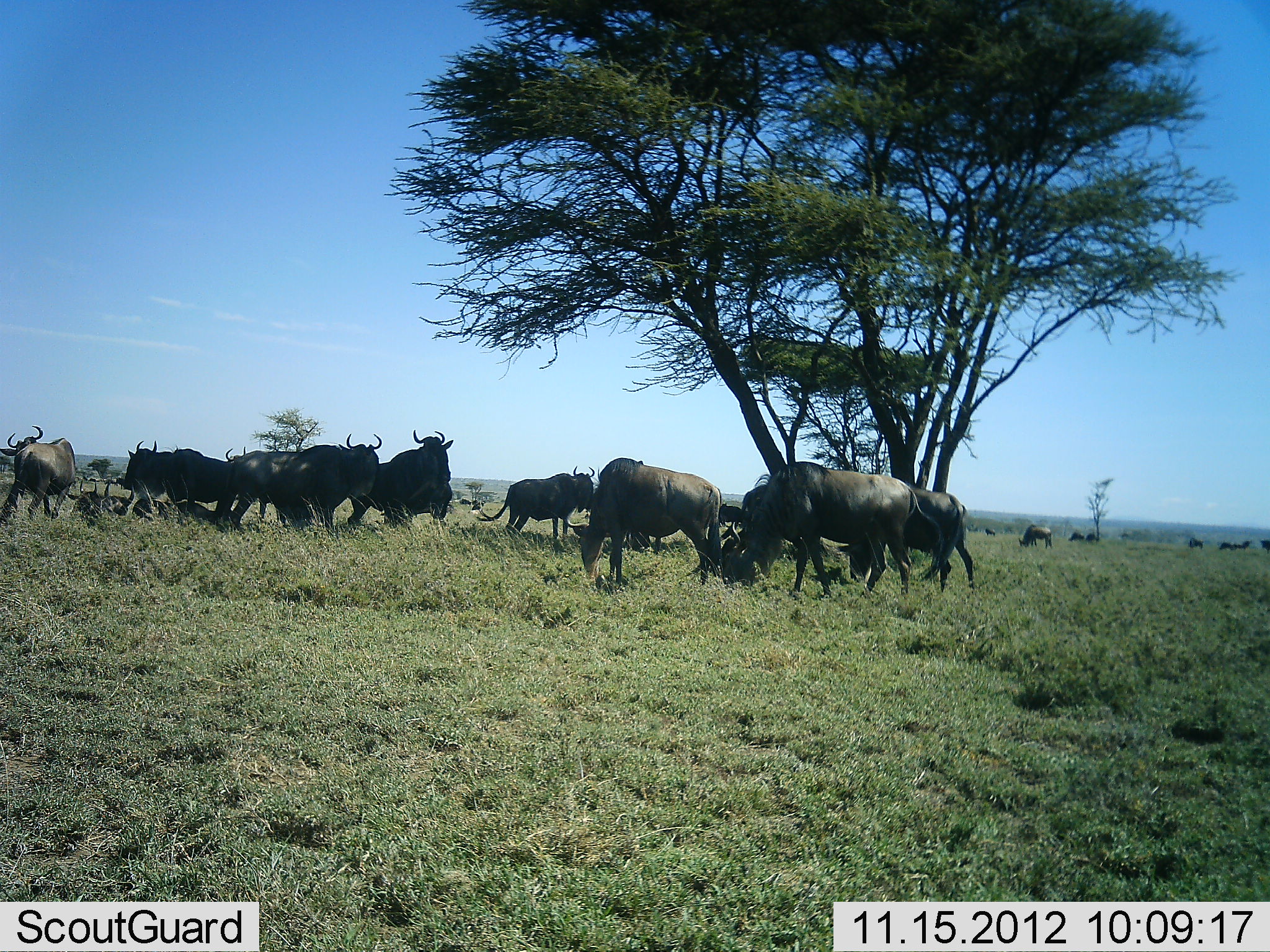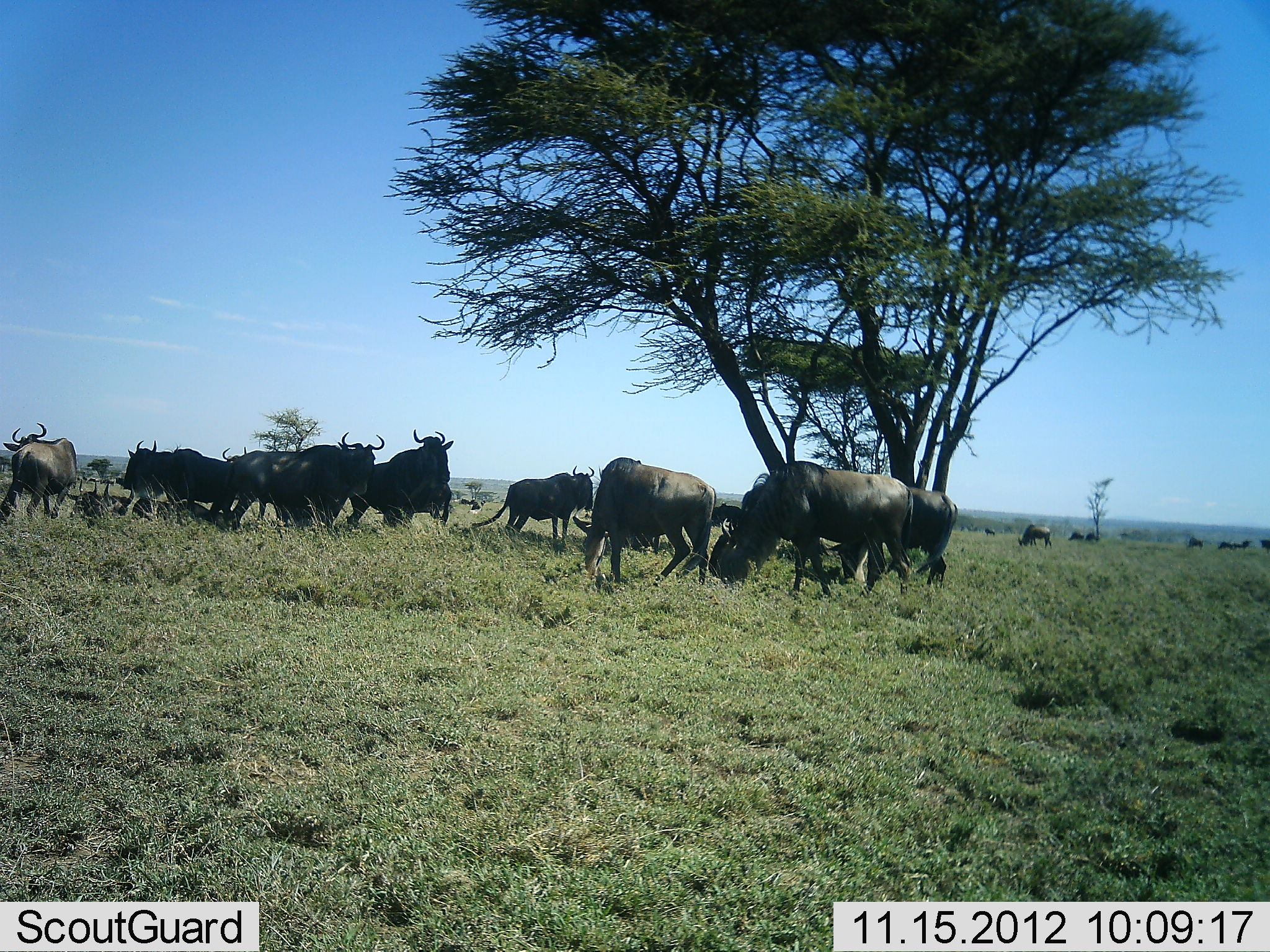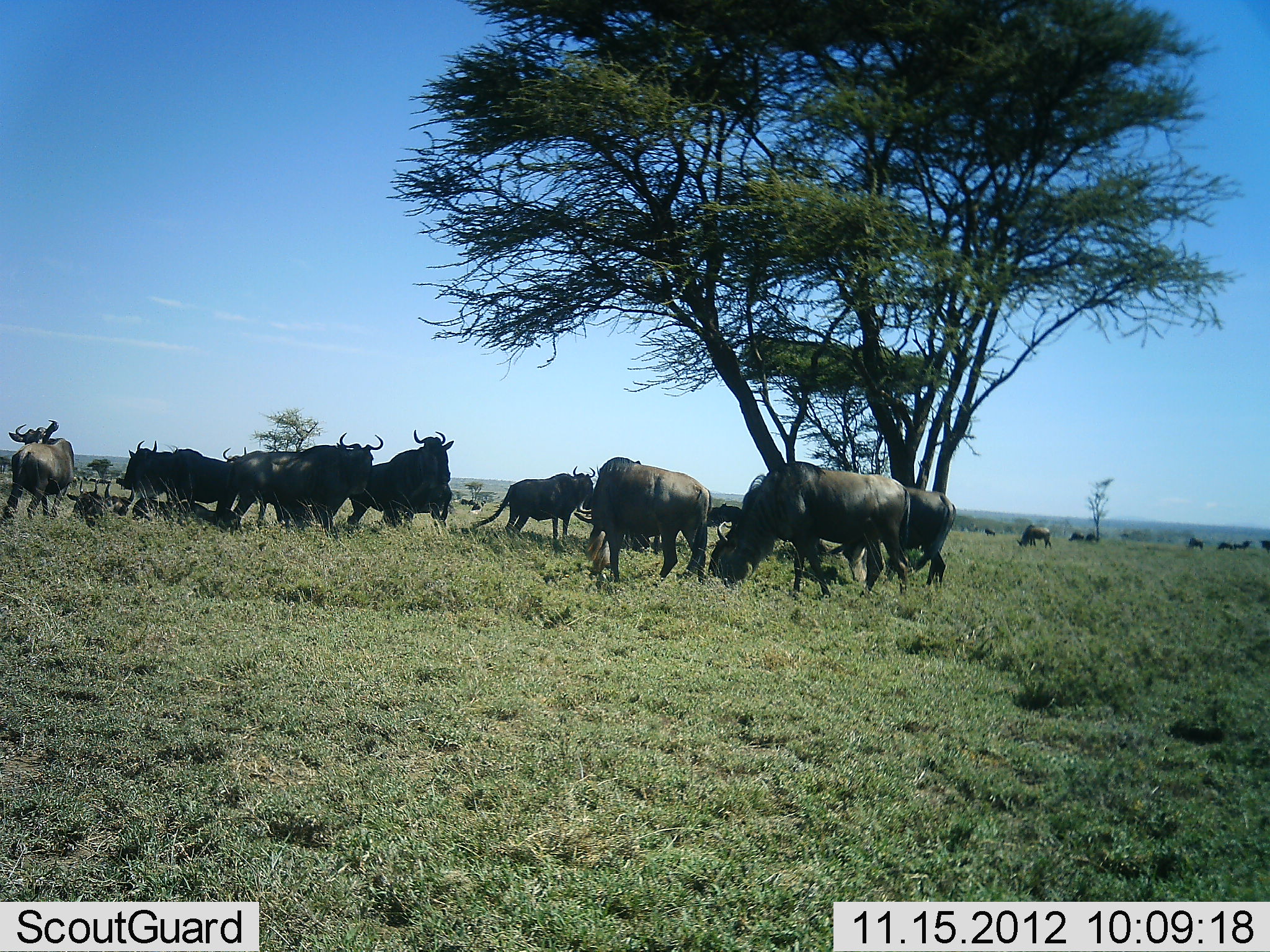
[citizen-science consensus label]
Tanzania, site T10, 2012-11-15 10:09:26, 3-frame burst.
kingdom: Animalia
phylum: Chordata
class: Mammalia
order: Artiodactyla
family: Bovidae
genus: Connochaetes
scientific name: Connochaetes taurinus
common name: blue wildebeest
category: wildebeest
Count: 11-50.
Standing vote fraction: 80%.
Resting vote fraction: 60%.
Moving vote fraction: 40%.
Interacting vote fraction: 0%.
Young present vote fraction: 0%.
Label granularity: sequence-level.